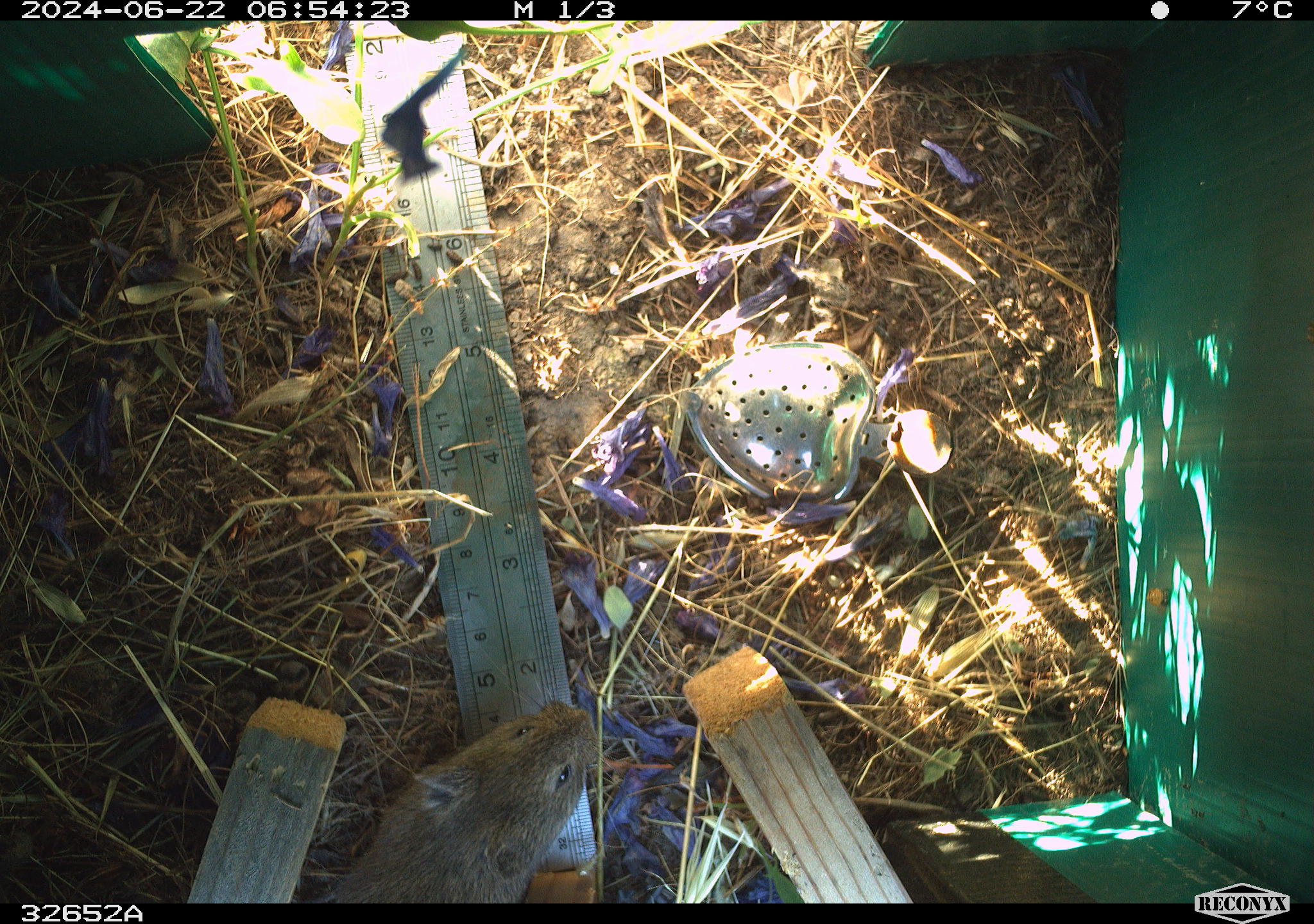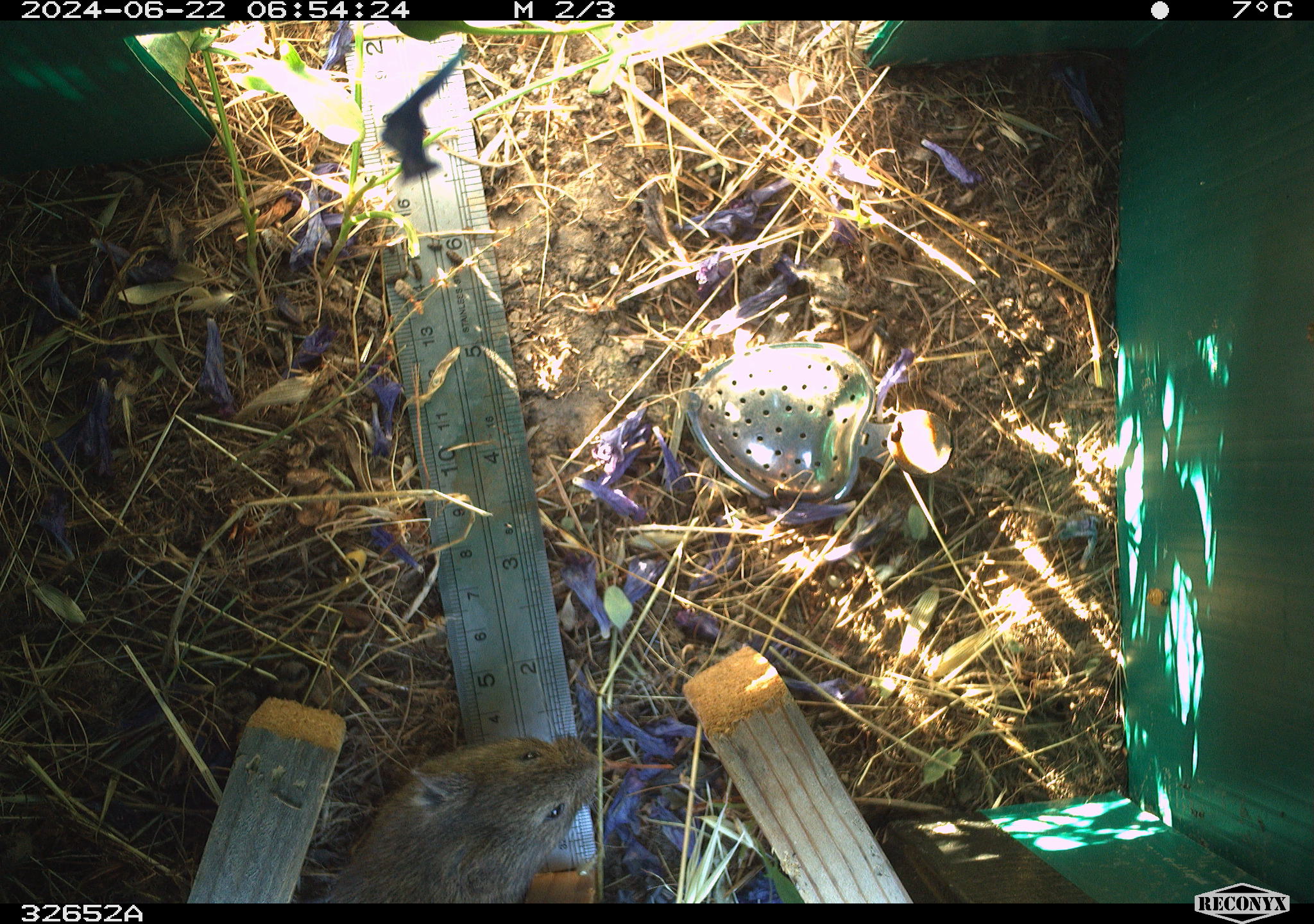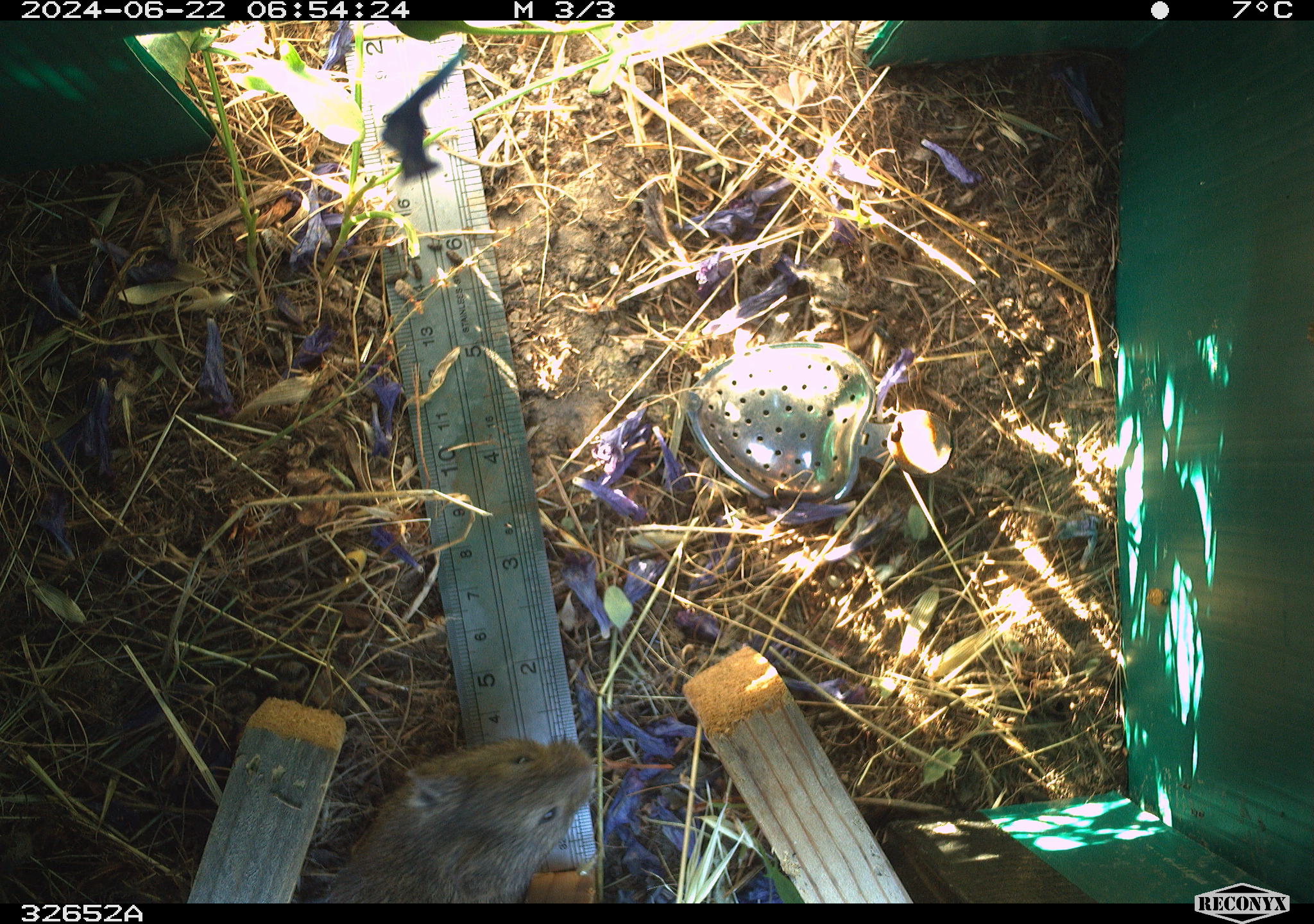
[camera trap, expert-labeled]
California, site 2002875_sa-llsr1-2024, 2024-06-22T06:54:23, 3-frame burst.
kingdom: Animalia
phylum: Chordata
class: Mammalia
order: Rodentia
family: Cricetidae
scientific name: Arvicolinae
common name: voles, lemmings, and muskrats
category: arvicolinae subfamily